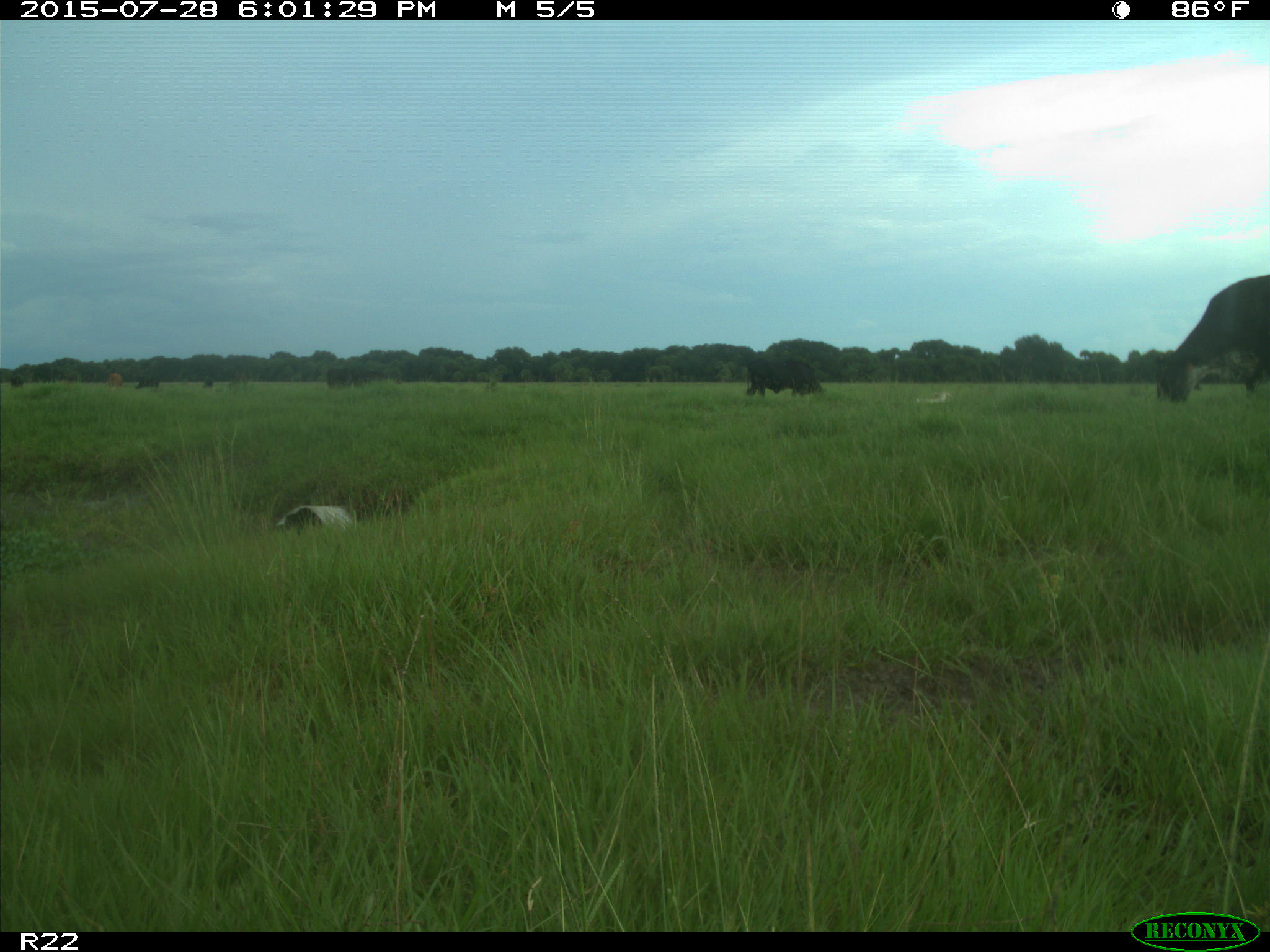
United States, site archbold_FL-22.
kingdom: Animalia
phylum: Chordata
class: Mammalia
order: Artiodactyla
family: Bovidae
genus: Bos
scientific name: Bos taurus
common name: domestic cow